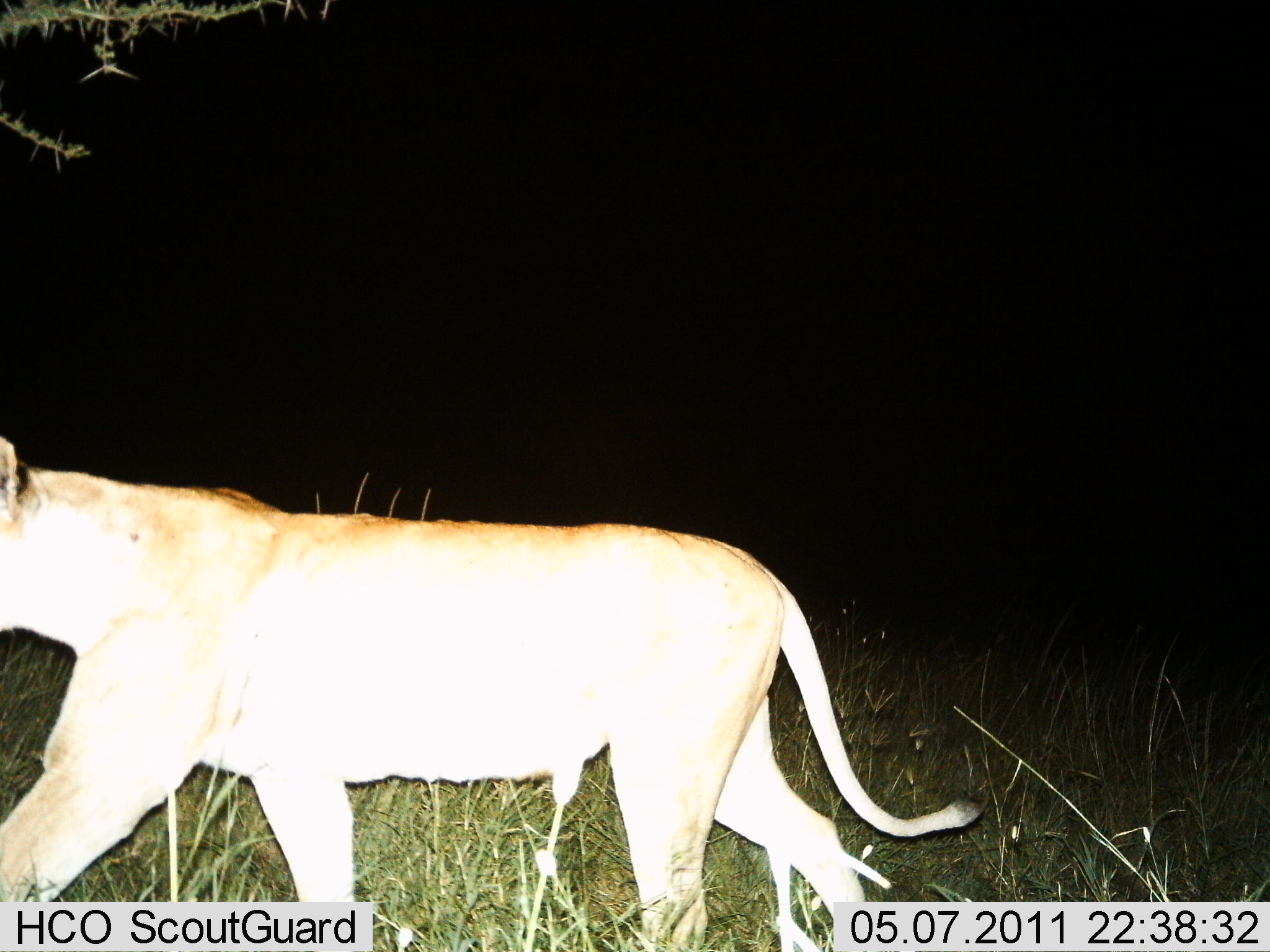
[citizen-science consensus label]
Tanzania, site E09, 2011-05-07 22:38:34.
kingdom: Animalia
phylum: Chordata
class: Mammalia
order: Carnivora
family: Felidae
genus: Panthera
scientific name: Panthera leo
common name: lion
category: lionfemale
Lionfemale (lion) (Panthera leo), count 1. Behavior (volunteer vote fractions): standing 0%, resting 0%, moving 100%, interacting 0%. Young present (vote fraction): 0%. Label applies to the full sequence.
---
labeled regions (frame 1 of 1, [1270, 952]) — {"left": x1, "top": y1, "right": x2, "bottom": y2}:
animal: {"left": 2, "top": 433, "right": 985, "bottom": 950}